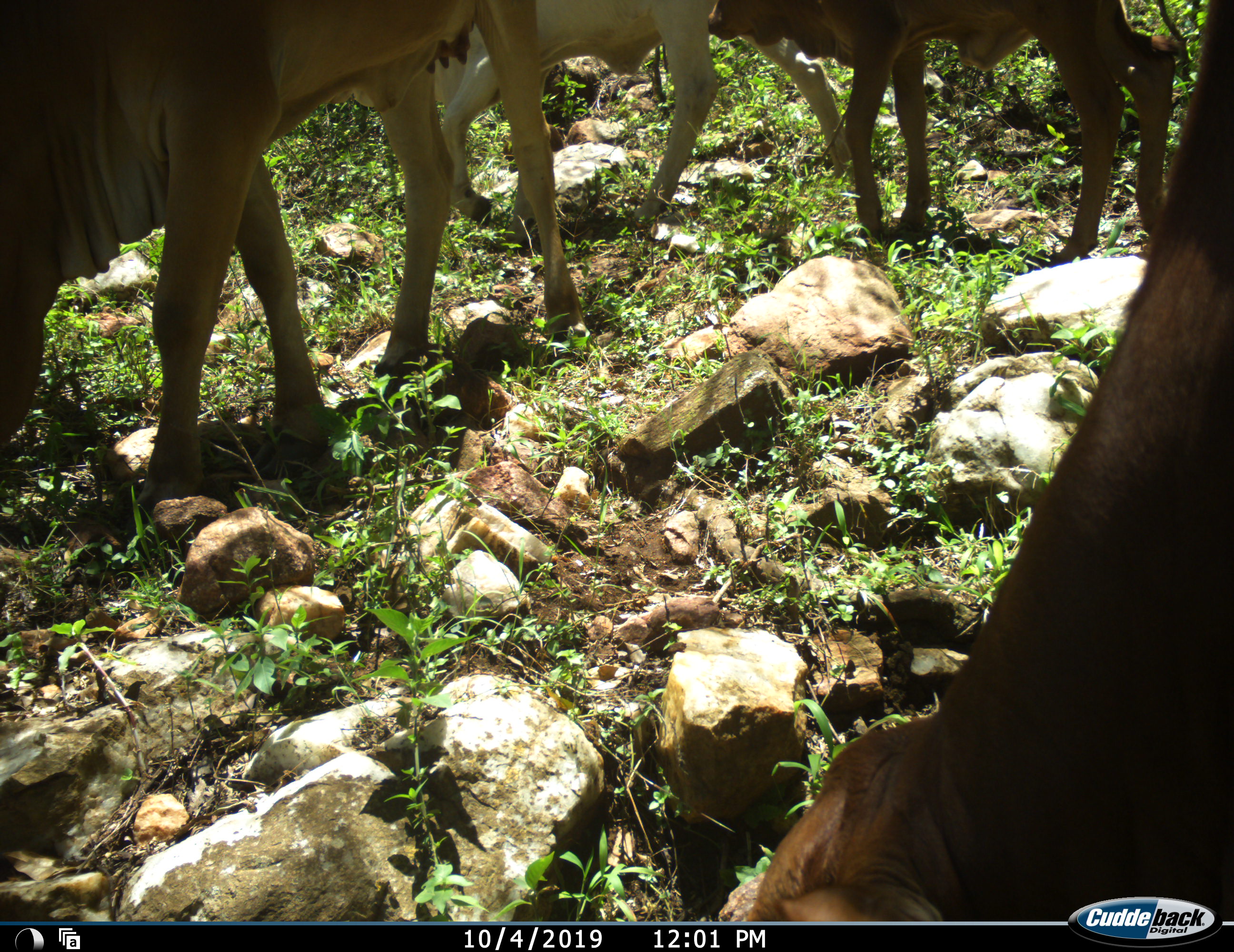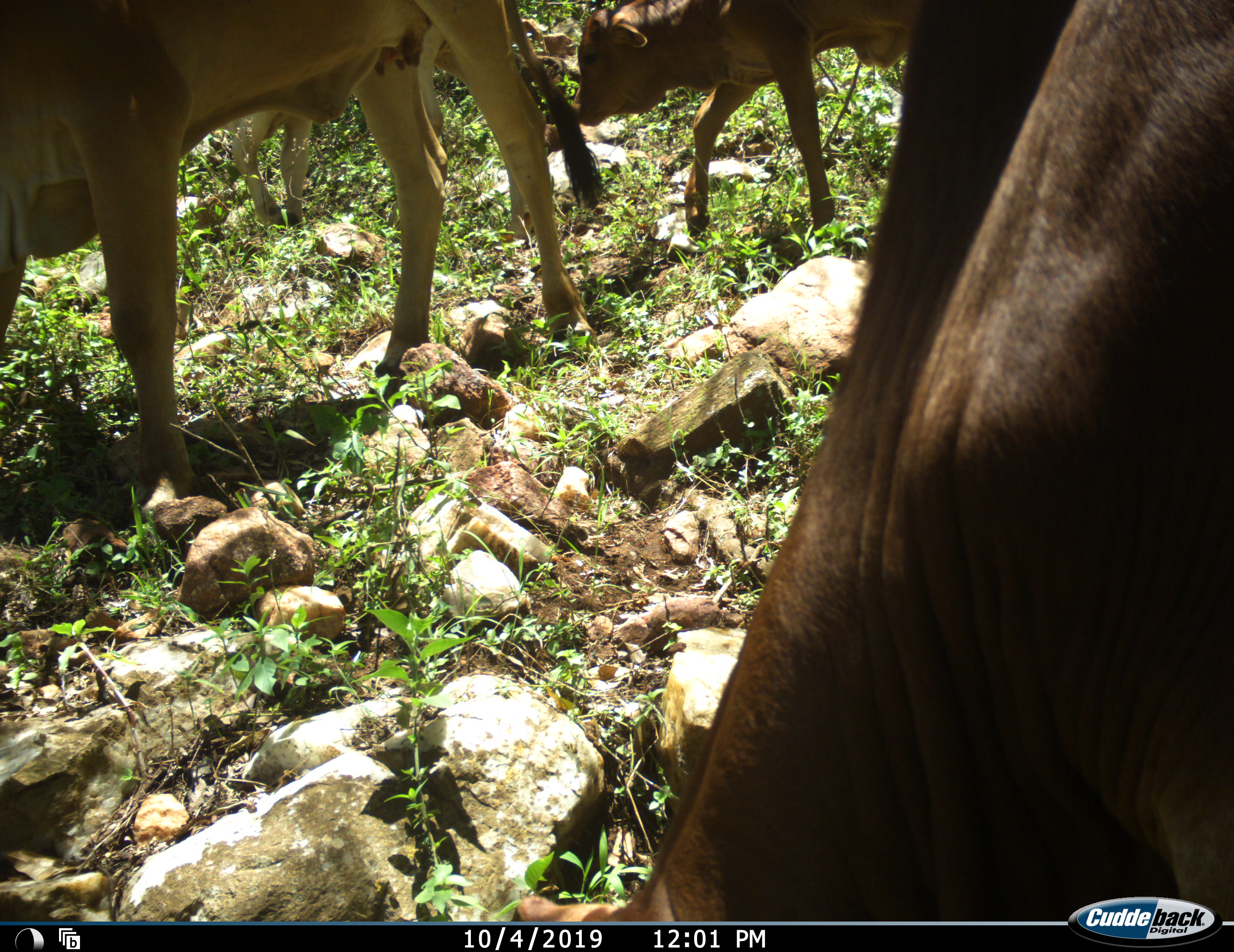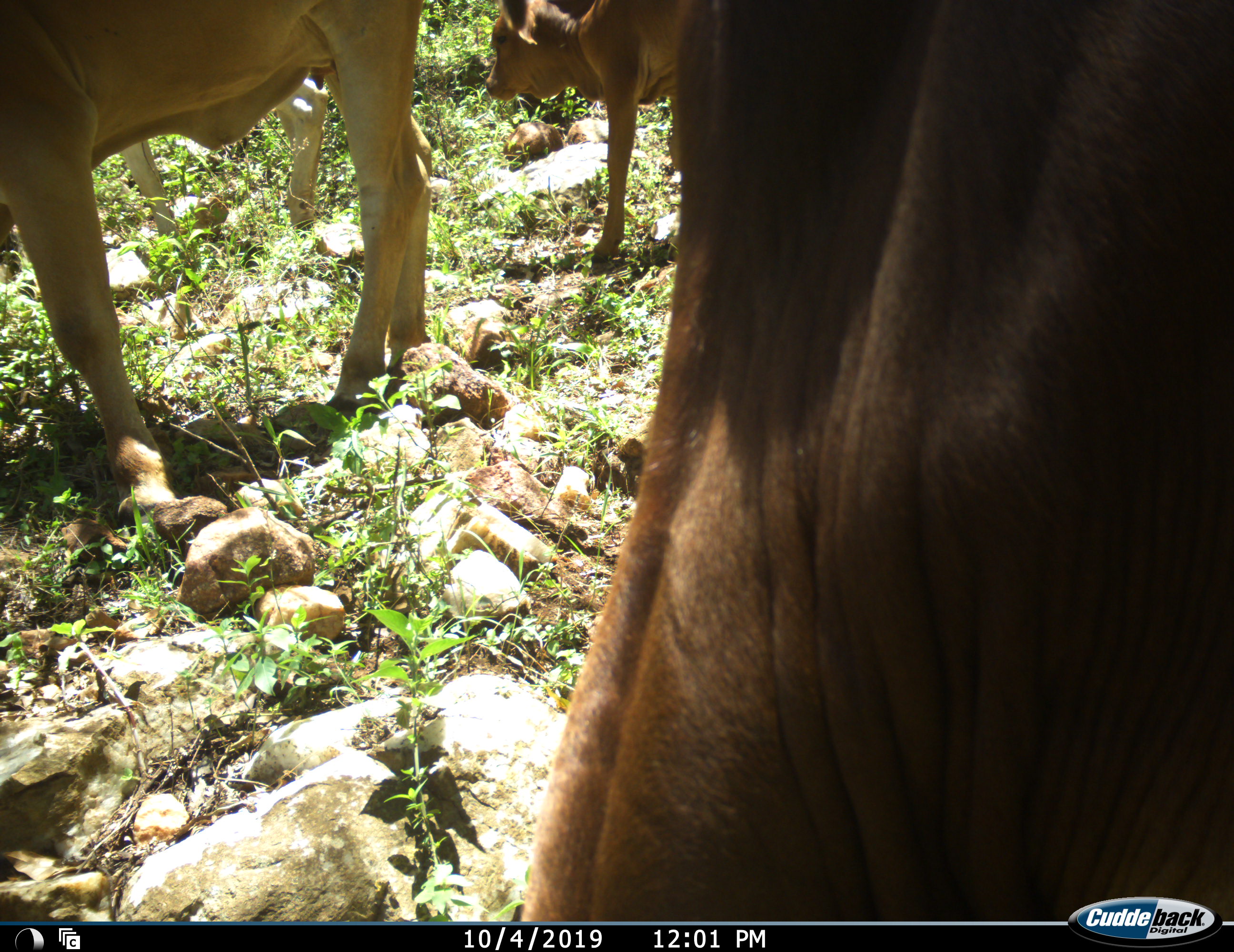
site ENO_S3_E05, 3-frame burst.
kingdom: Animalia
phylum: Chordata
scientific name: Vertebrata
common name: domestic animal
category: domesticanimal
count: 5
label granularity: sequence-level